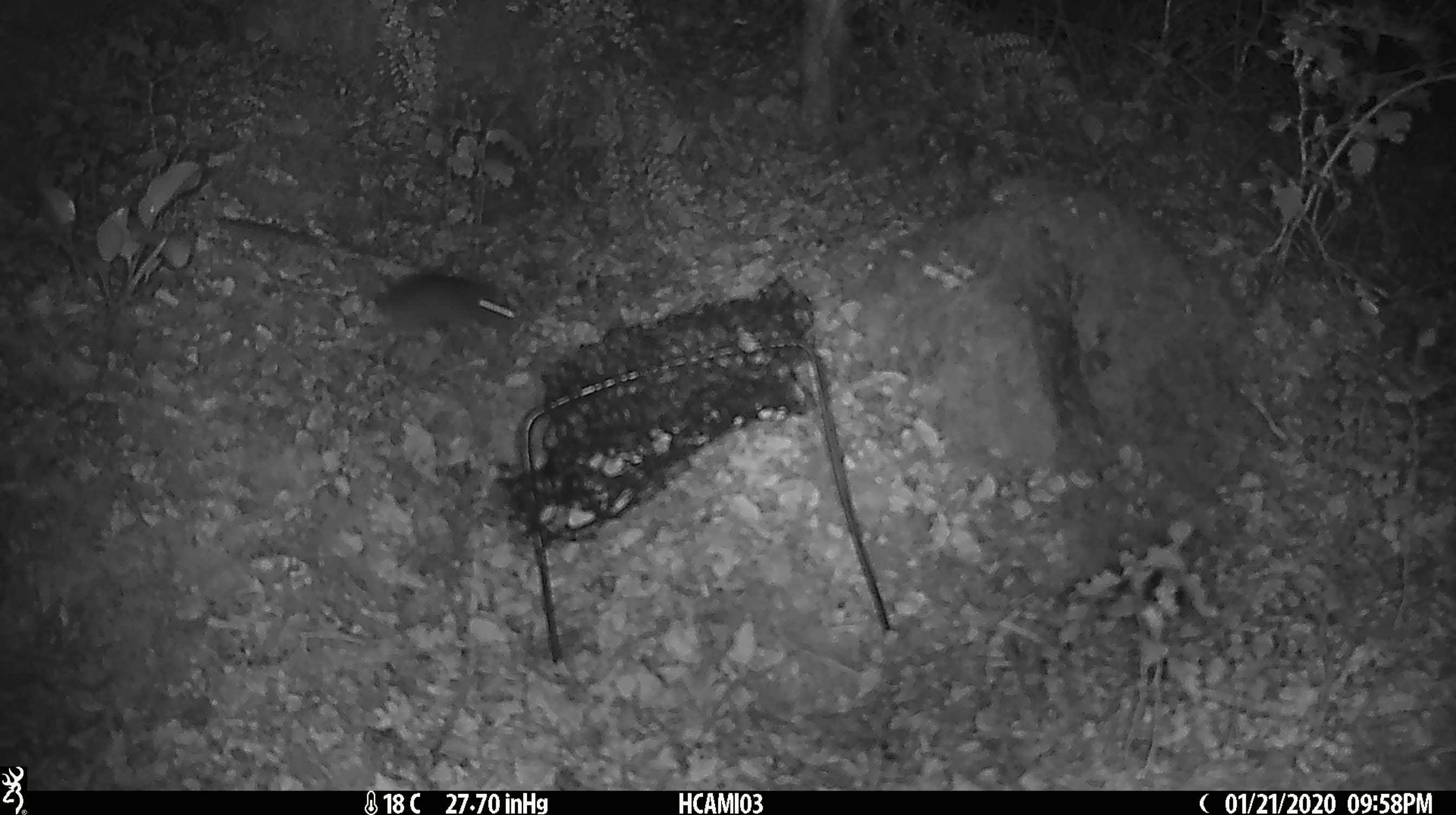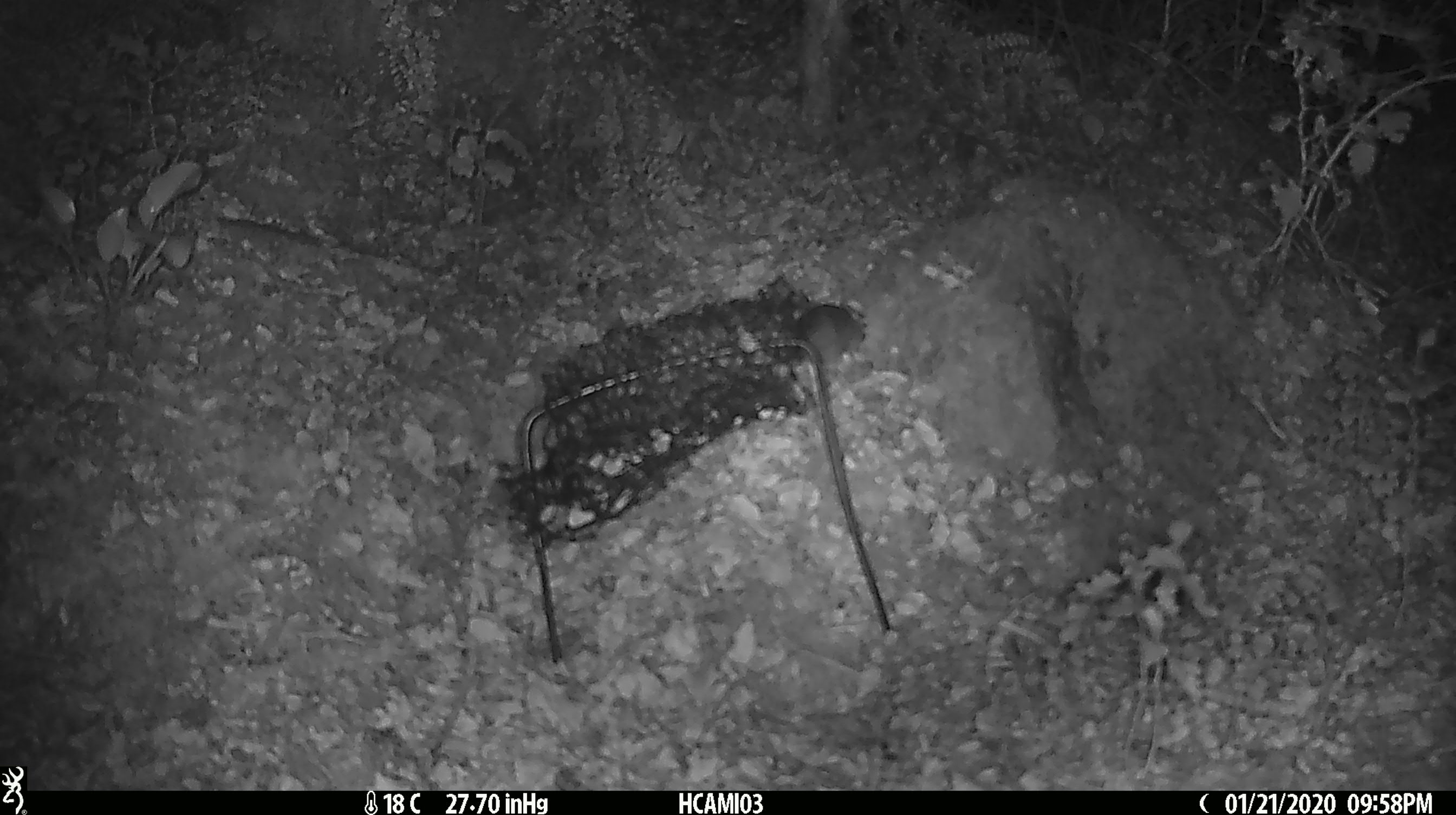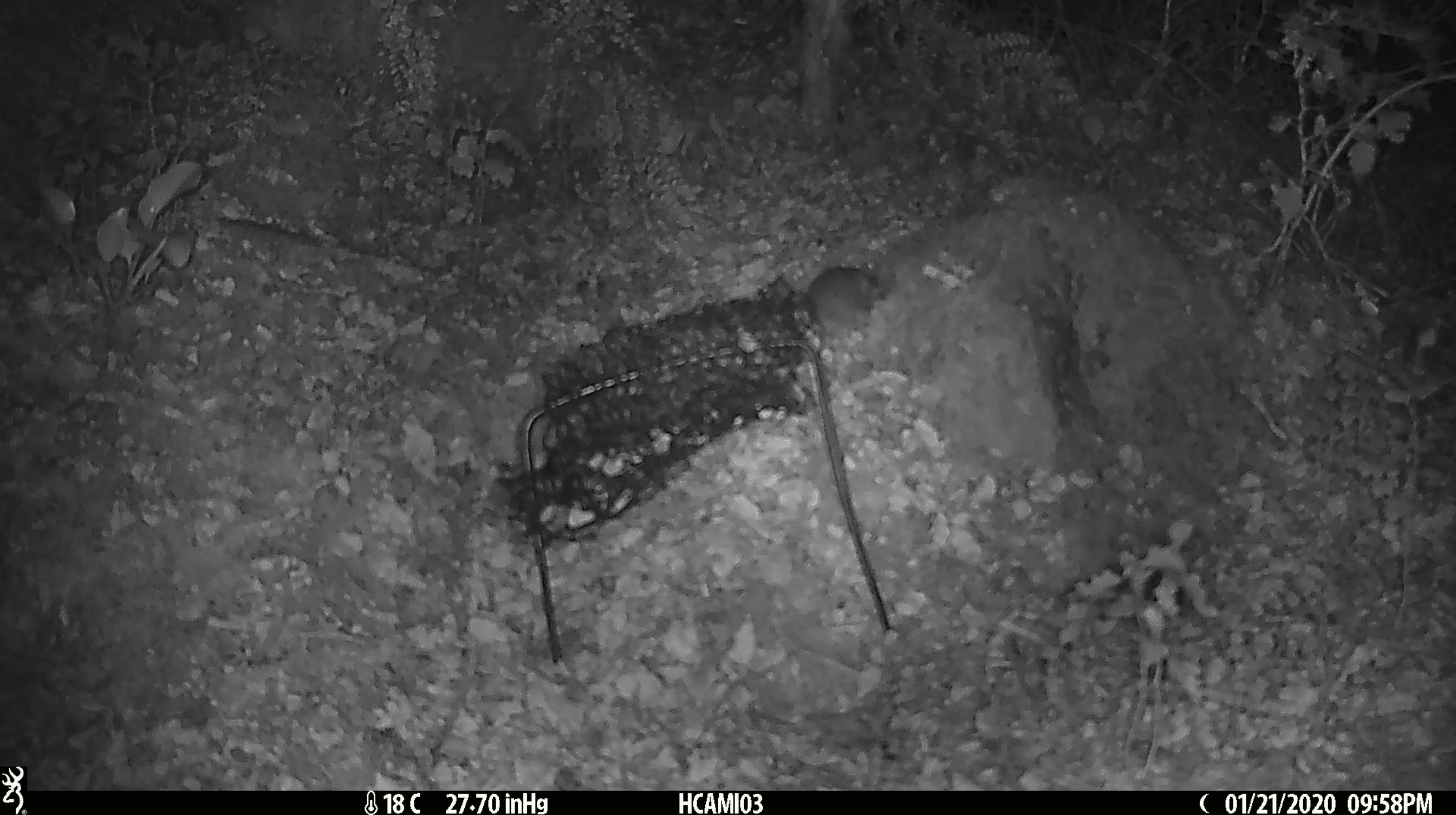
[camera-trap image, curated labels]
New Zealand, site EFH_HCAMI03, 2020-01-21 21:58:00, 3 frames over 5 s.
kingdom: Animalia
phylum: Chordata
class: Mammalia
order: Rodentia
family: Muridae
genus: Mus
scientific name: Mus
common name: mouse